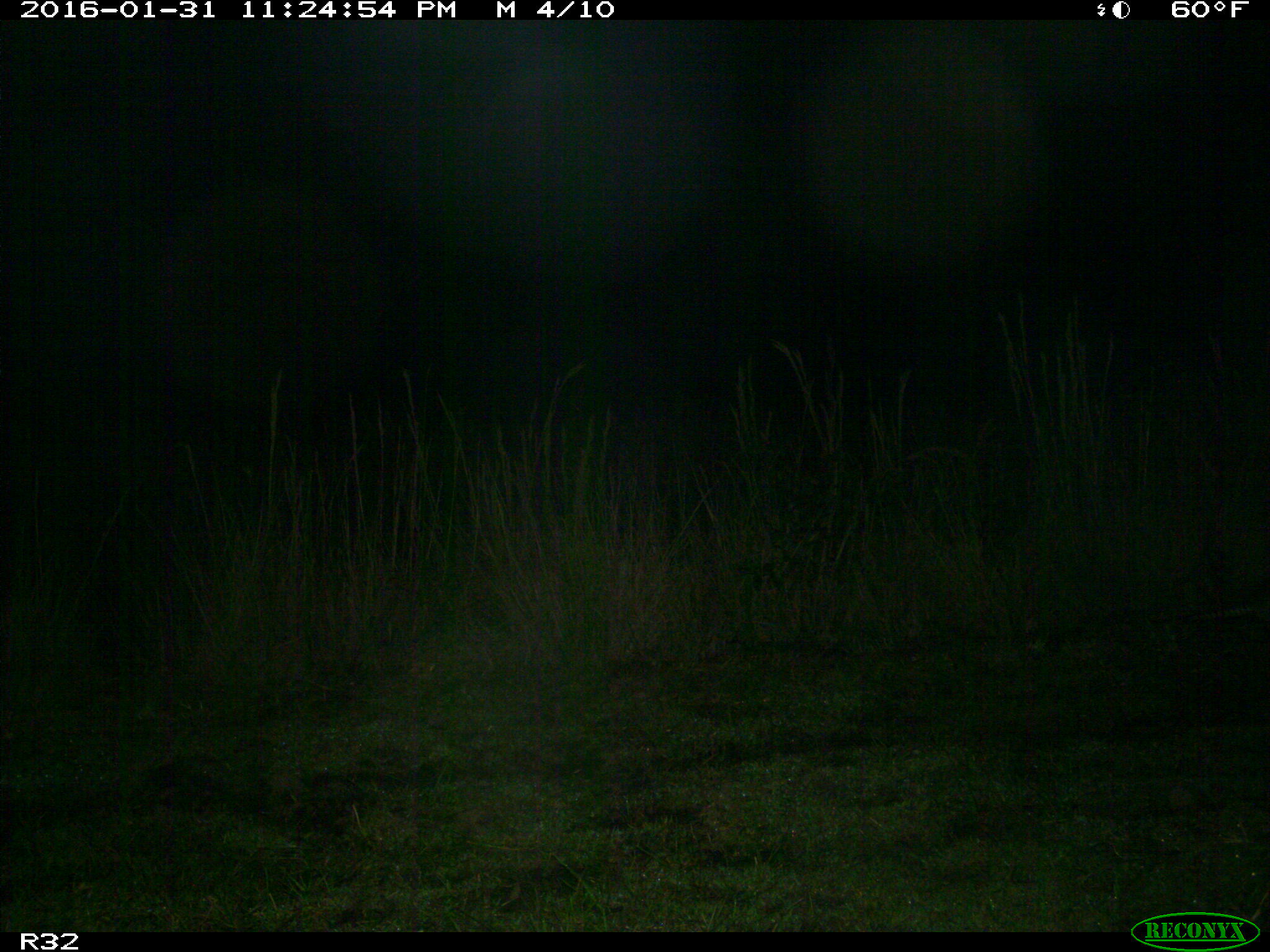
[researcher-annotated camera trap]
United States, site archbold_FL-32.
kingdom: Animalia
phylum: Chordata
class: Mammalia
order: Cingulata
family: Dasypodidae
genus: Dasypus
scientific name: Dasypus novemcinctus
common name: nine-banded armadillo